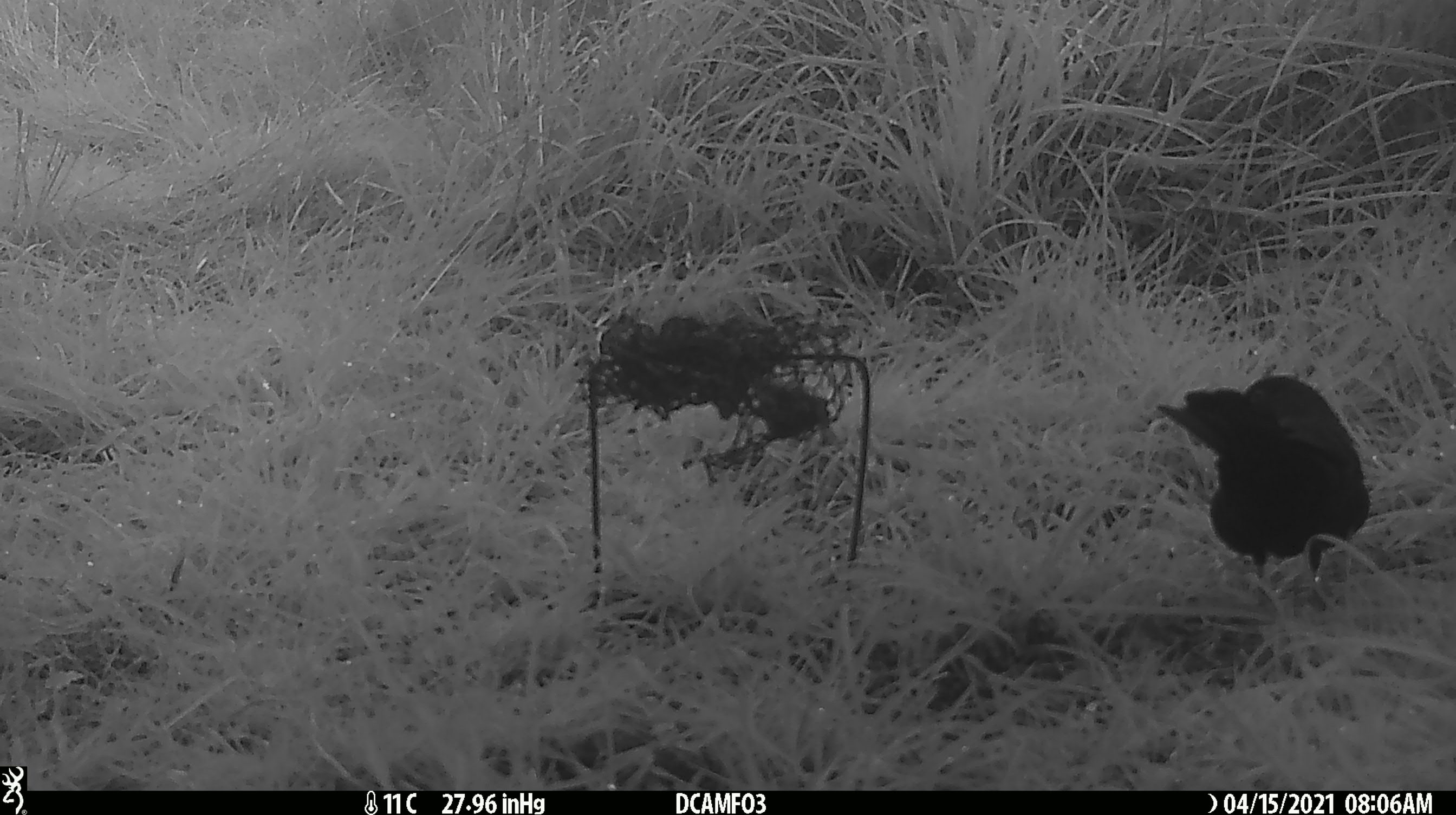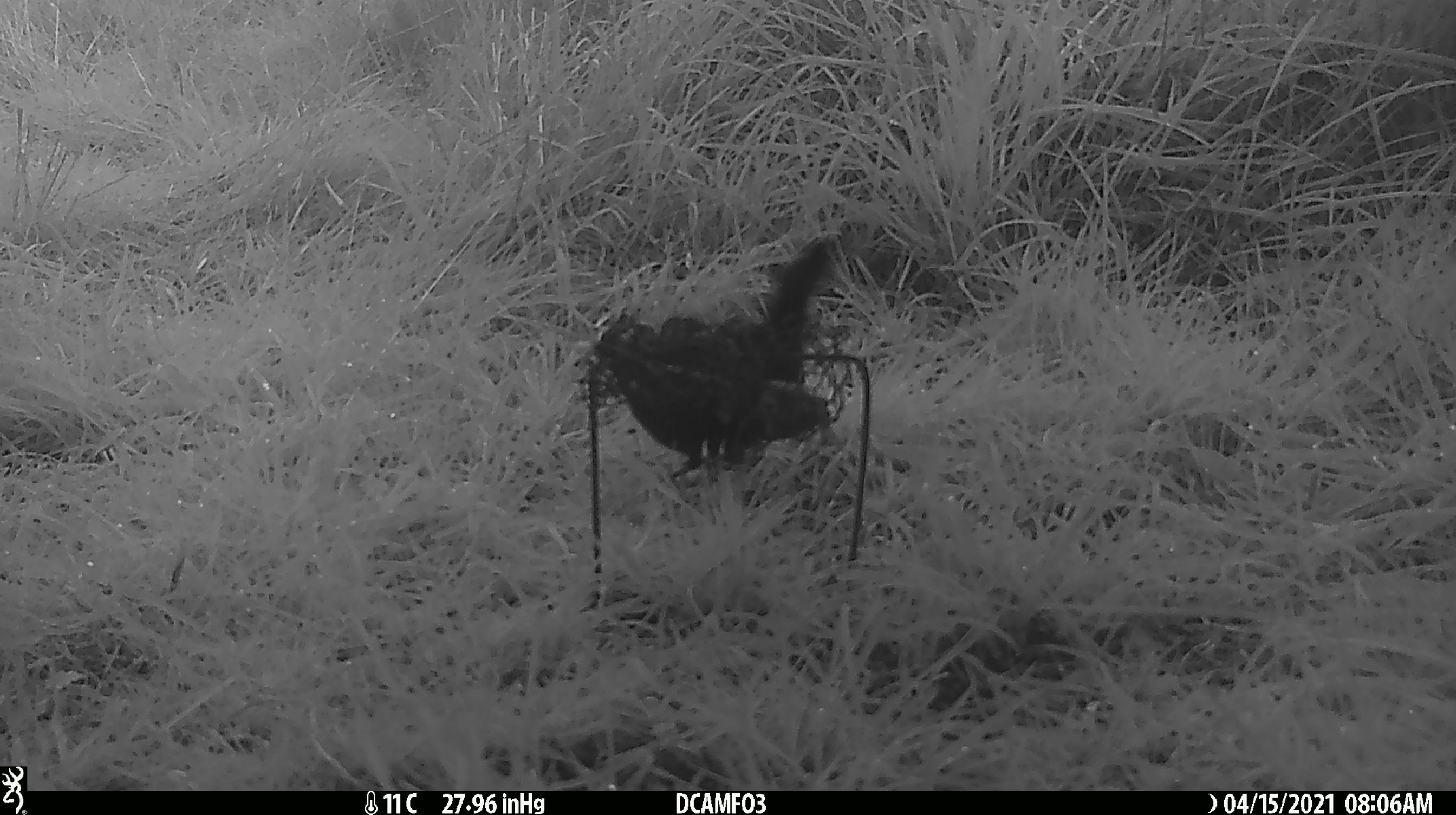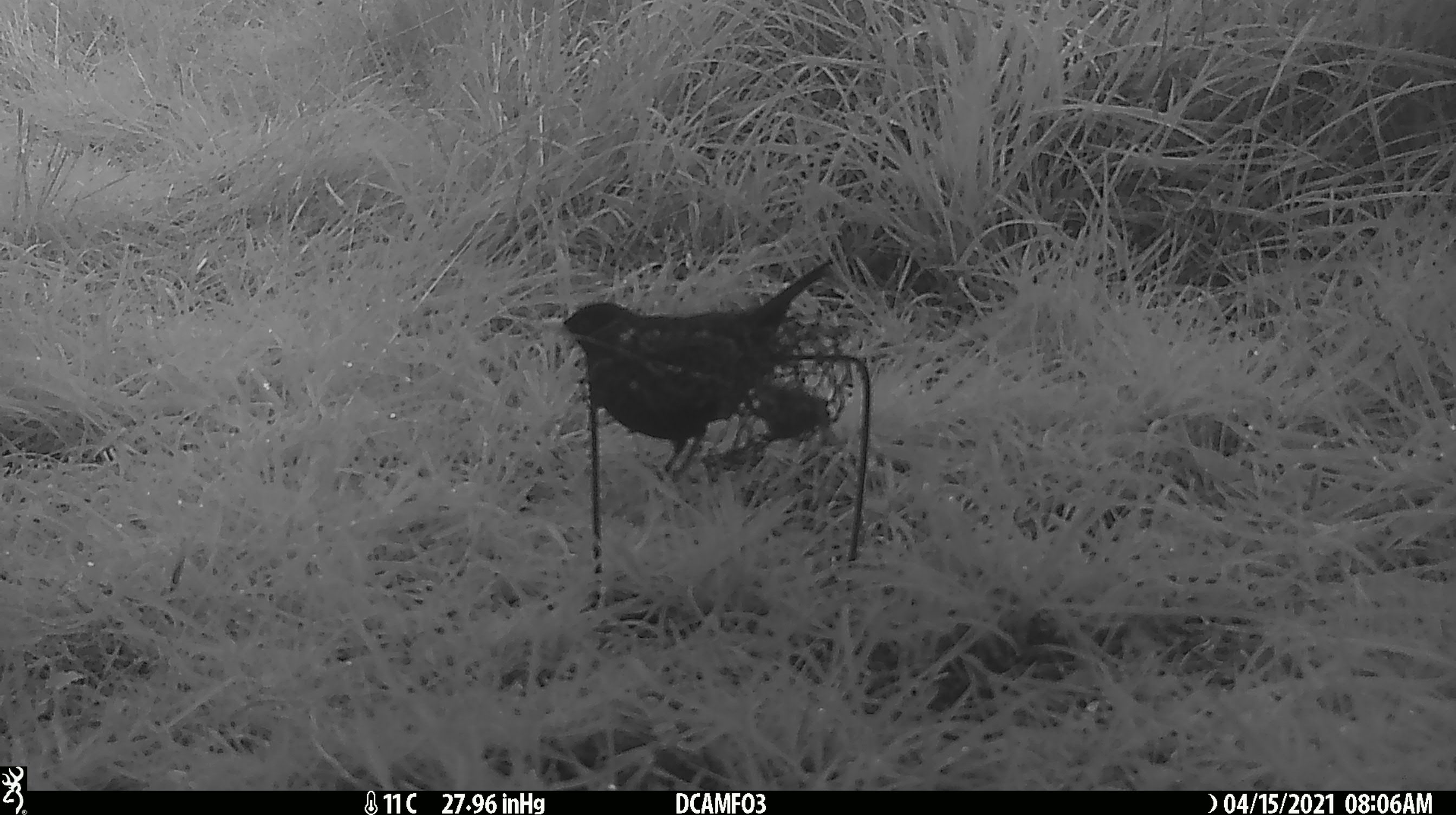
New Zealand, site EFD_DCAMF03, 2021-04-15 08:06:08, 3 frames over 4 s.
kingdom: Animalia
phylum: Chordata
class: Aves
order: Passeriformes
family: Turdidae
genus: Turdus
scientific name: Turdus merula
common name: eurasian blackbird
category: blackbird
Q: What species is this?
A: Blackbird (eurasian blackbird) (Turdus merula).